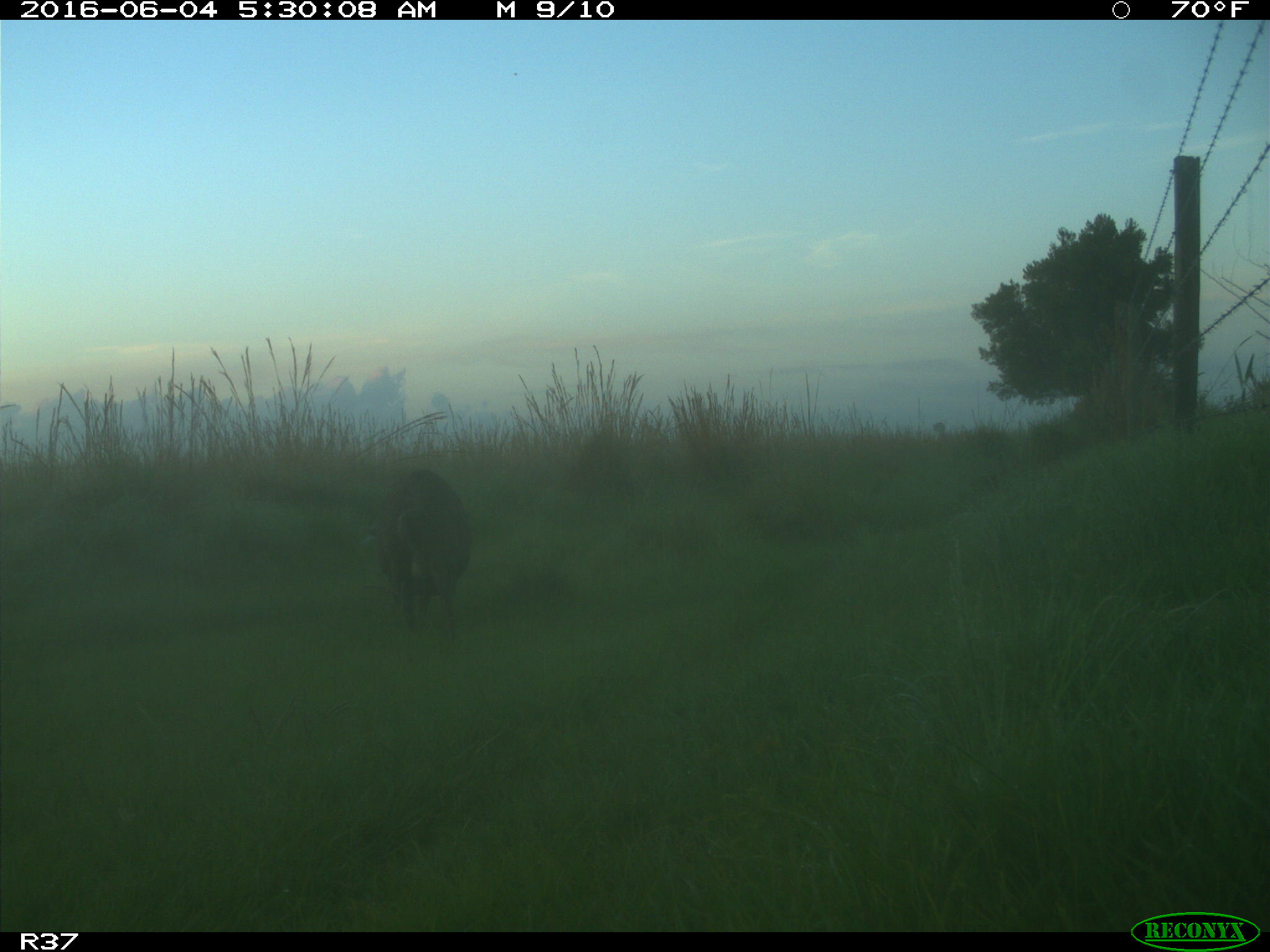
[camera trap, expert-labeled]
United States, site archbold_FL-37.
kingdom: Animalia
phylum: Chordata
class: Mammalia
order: Artiodactyla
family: Suidae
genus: Sus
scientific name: Sus scrofa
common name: wild boar